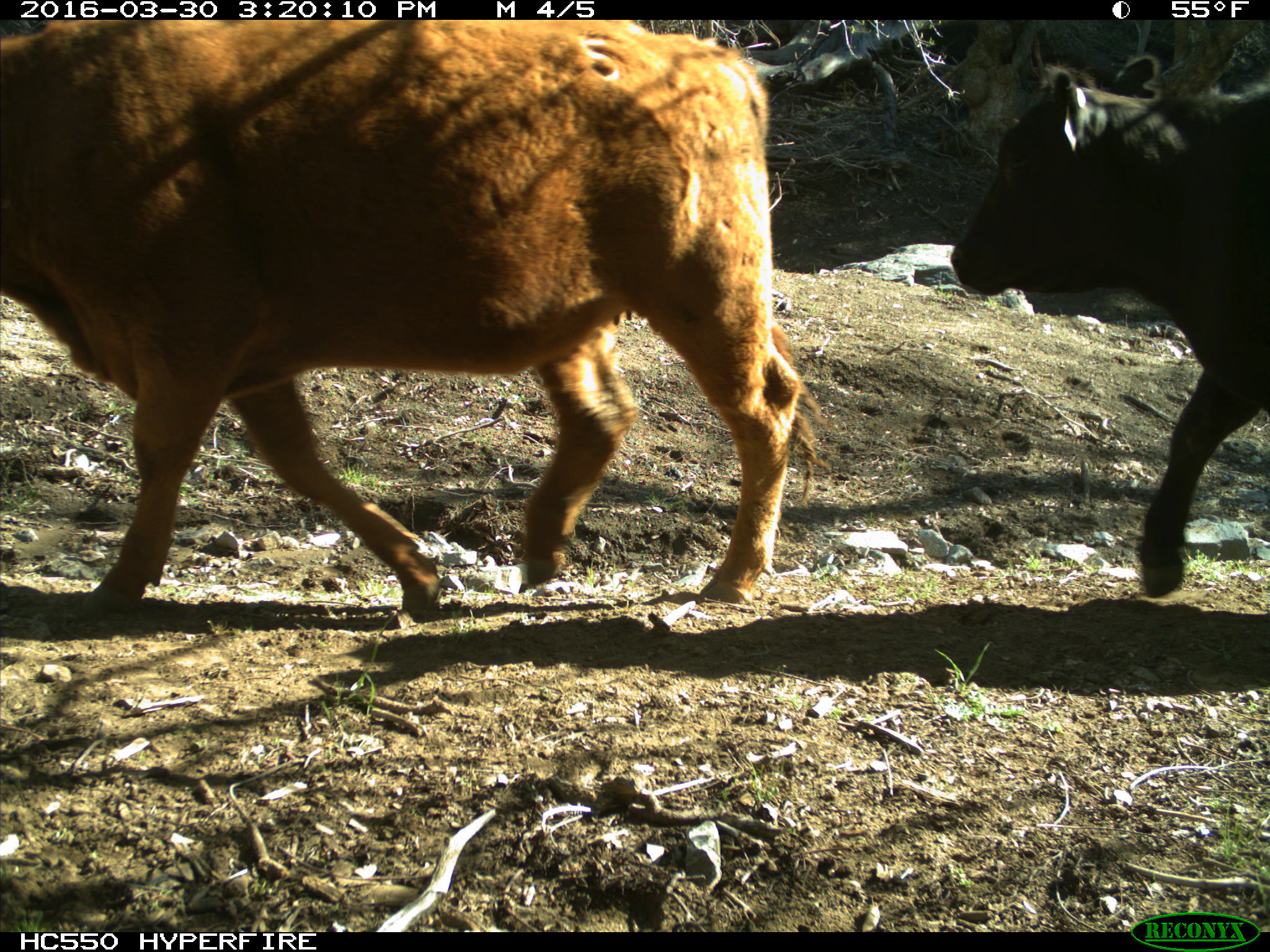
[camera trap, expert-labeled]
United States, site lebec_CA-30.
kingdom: Animalia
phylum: Chordata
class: Mammalia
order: Artiodactyla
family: Bovidae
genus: Bos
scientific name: Bos taurus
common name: domestic cow